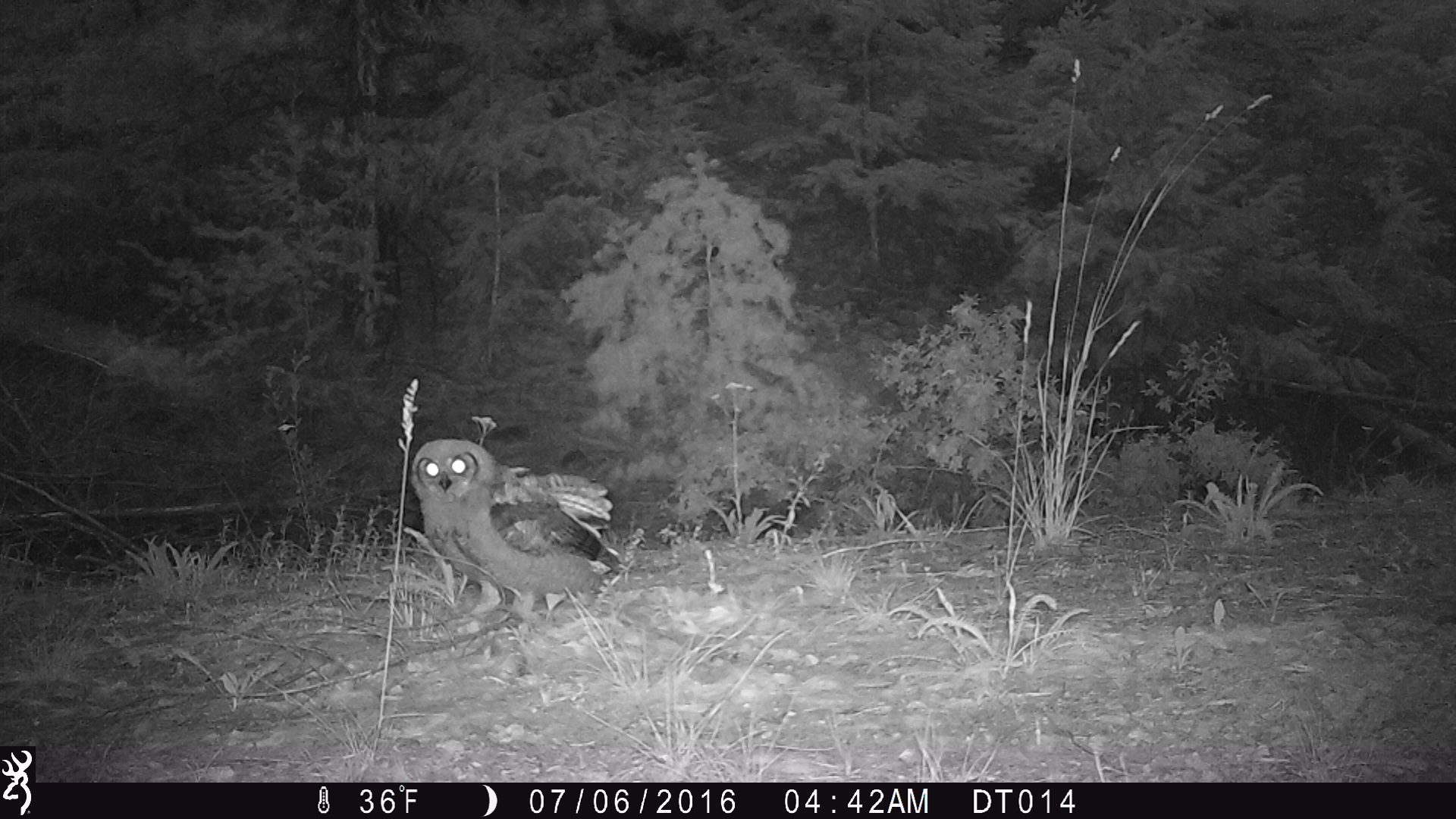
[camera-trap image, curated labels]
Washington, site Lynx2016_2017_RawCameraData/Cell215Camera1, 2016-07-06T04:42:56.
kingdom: Animalia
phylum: Chordata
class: Aves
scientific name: Aves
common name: birds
Aves (birds). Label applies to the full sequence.